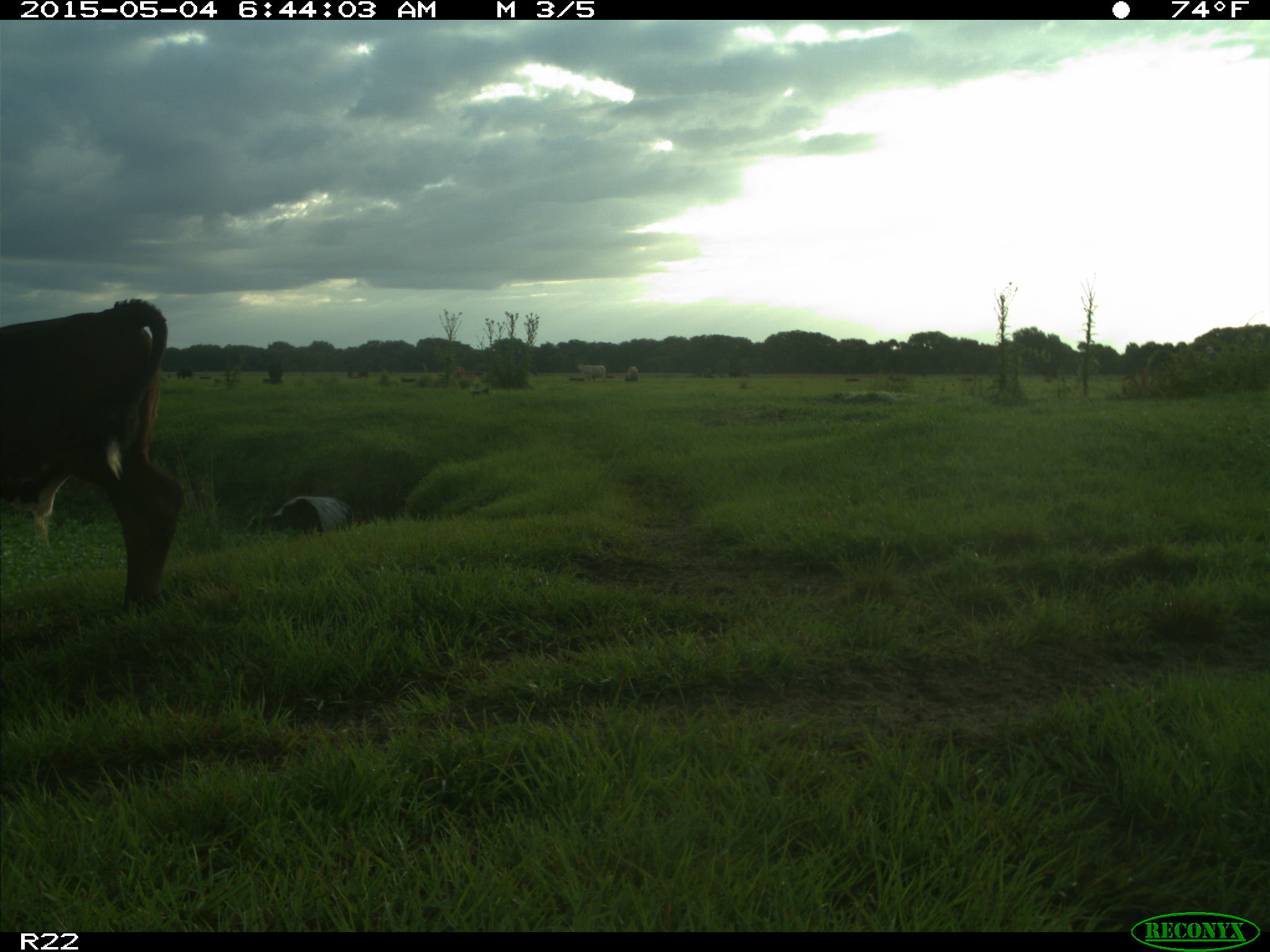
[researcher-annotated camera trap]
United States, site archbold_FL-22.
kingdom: Animalia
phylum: Chordata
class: Mammalia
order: Artiodactyla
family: Bovidae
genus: Bos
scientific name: Bos taurus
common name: domestic cow